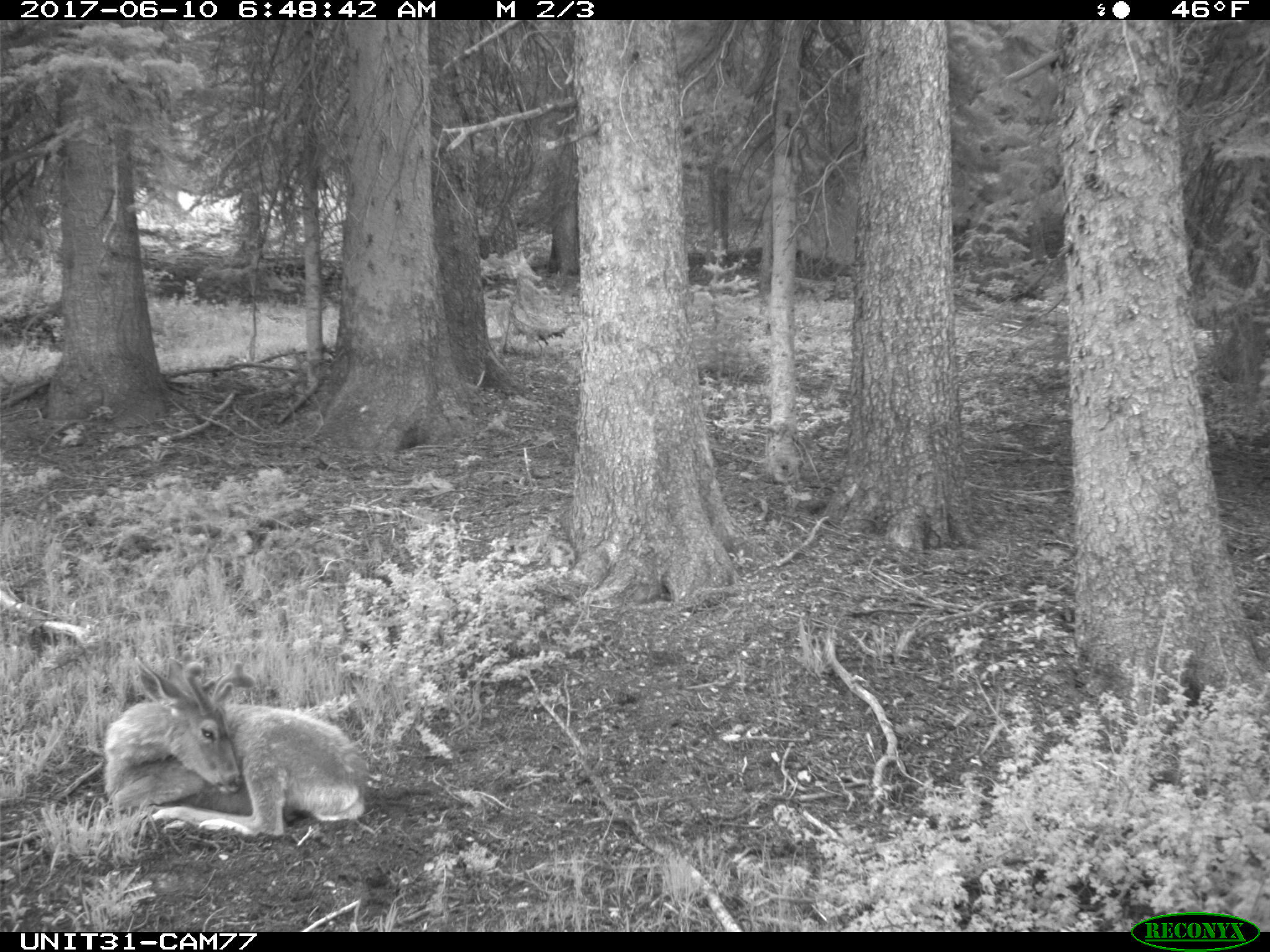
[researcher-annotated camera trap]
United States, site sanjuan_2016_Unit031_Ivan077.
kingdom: Animalia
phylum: Chordata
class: Mammalia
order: Artiodactyla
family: Cervidae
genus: Odocoileus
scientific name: Odocoileus hemionus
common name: mule deer